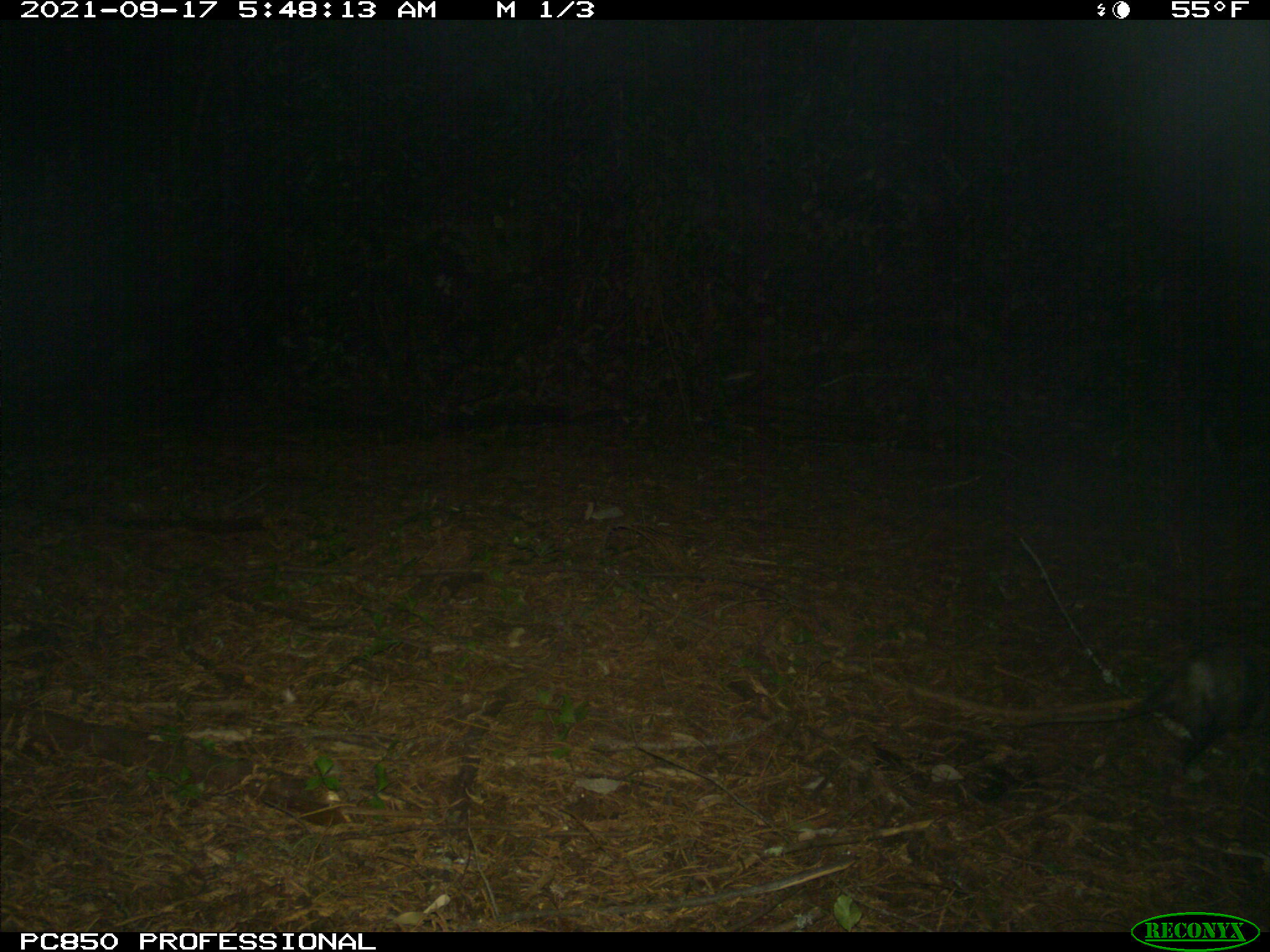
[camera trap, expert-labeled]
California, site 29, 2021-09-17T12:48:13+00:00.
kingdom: Animalia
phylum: Chordata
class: Mammalia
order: Didelphimorphia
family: Didelphidae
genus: Didelphis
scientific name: Didelphis virginiana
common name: virginia opossum